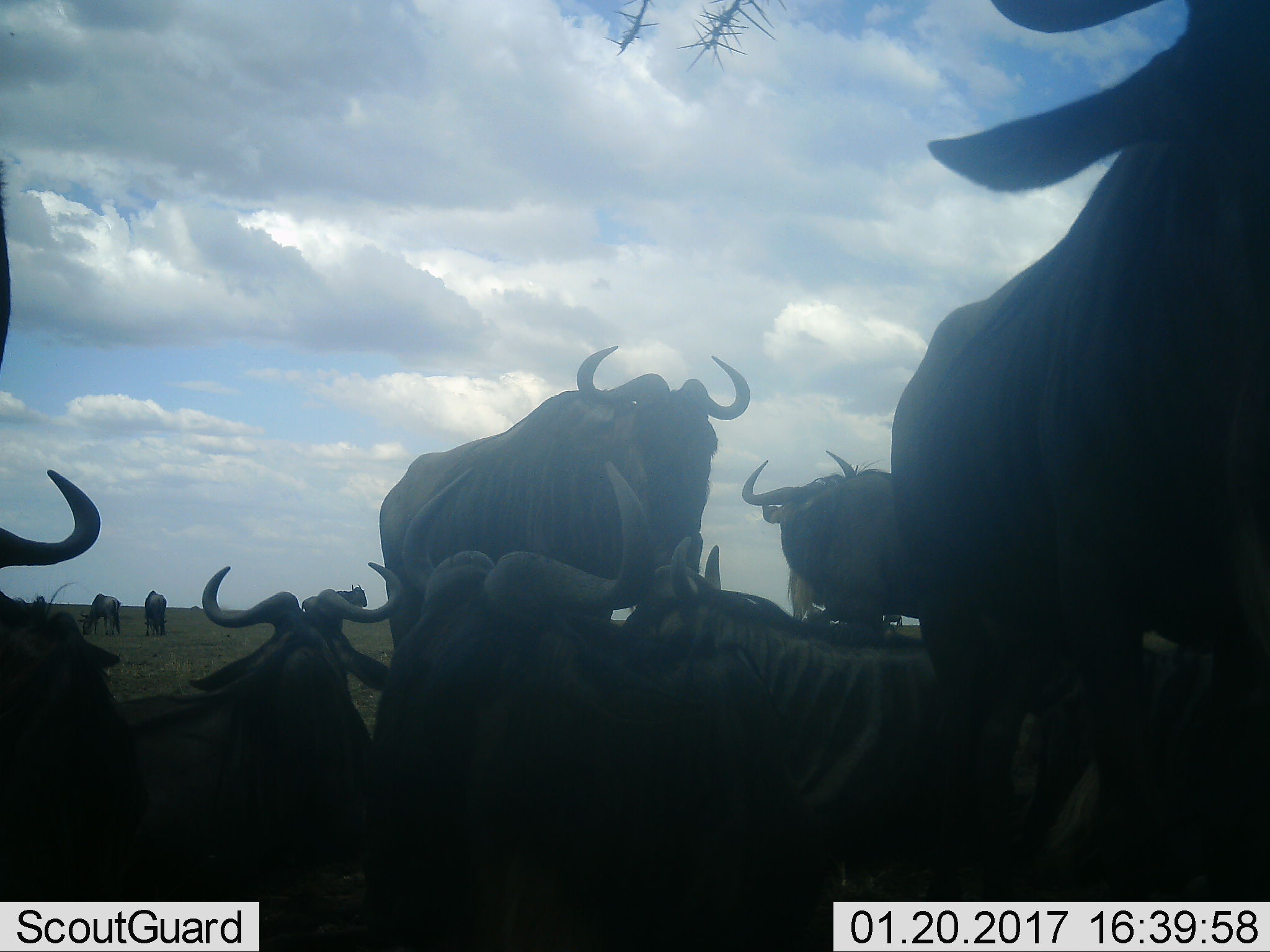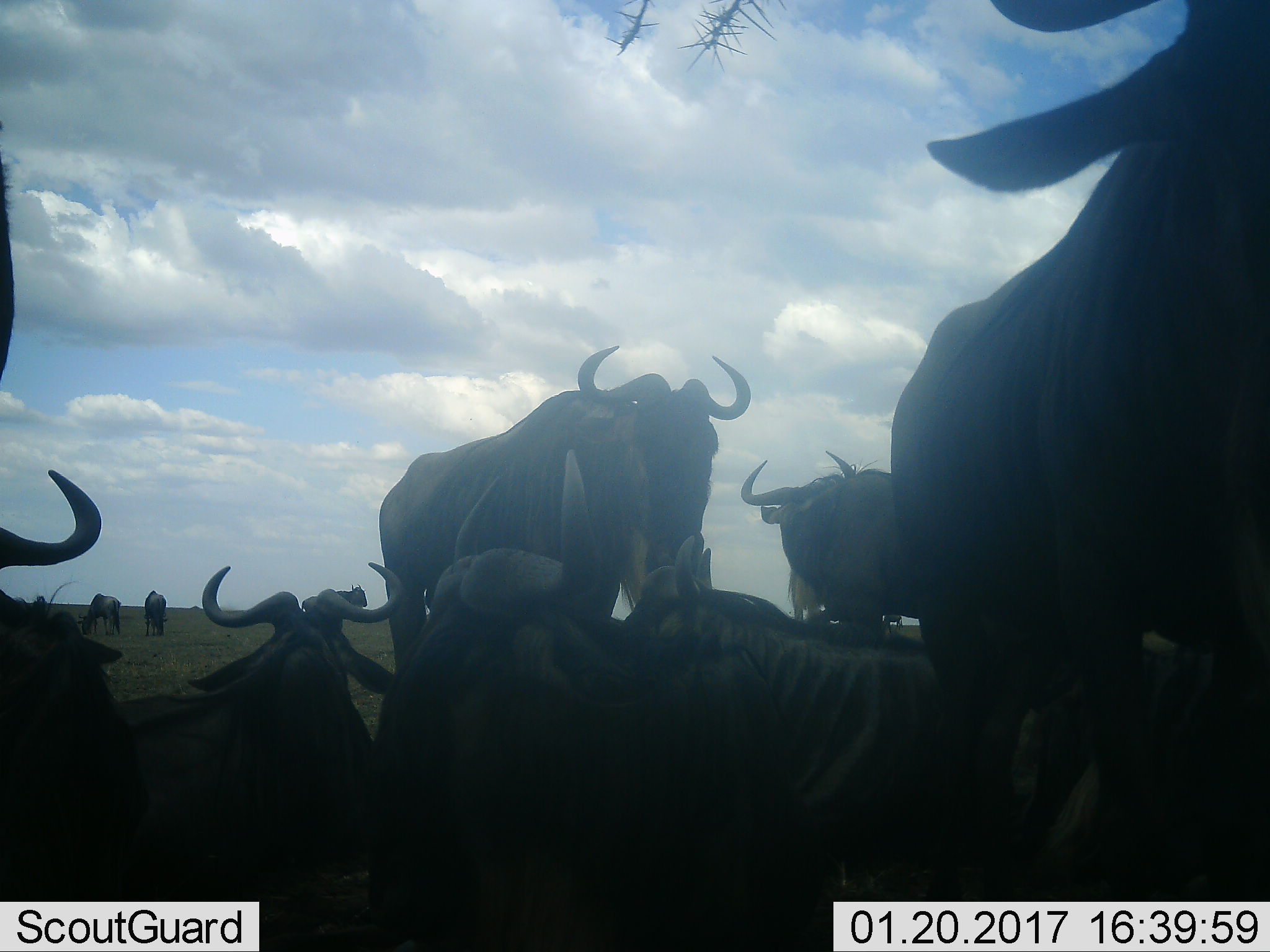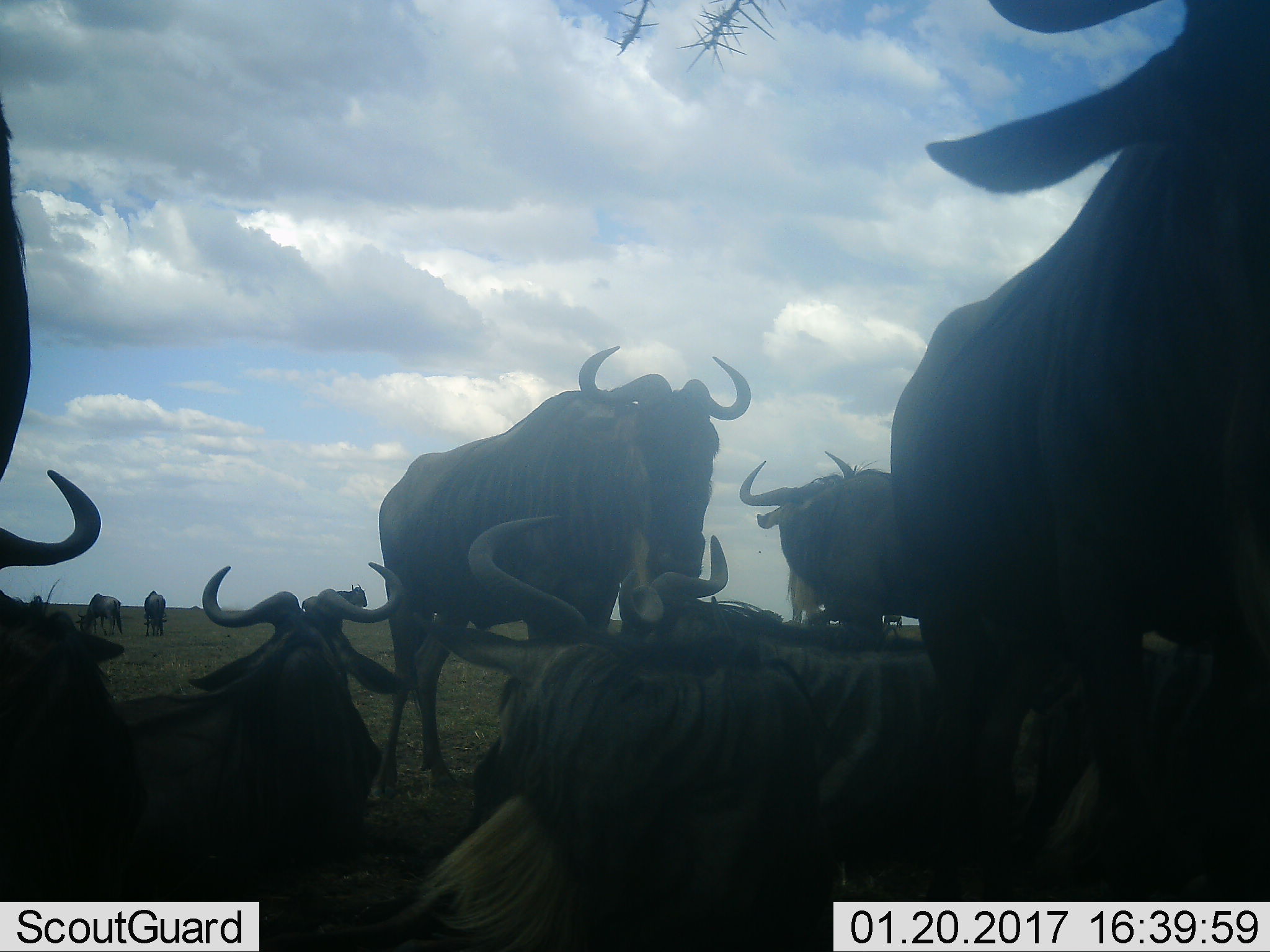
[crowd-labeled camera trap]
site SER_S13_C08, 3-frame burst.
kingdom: Animalia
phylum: Chordata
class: Mammalia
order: Artiodactyla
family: Bovidae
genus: Connochaetes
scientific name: Connochaetes taurinus taurinus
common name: blue wildebeest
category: wildebeestblue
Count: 11-50.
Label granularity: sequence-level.